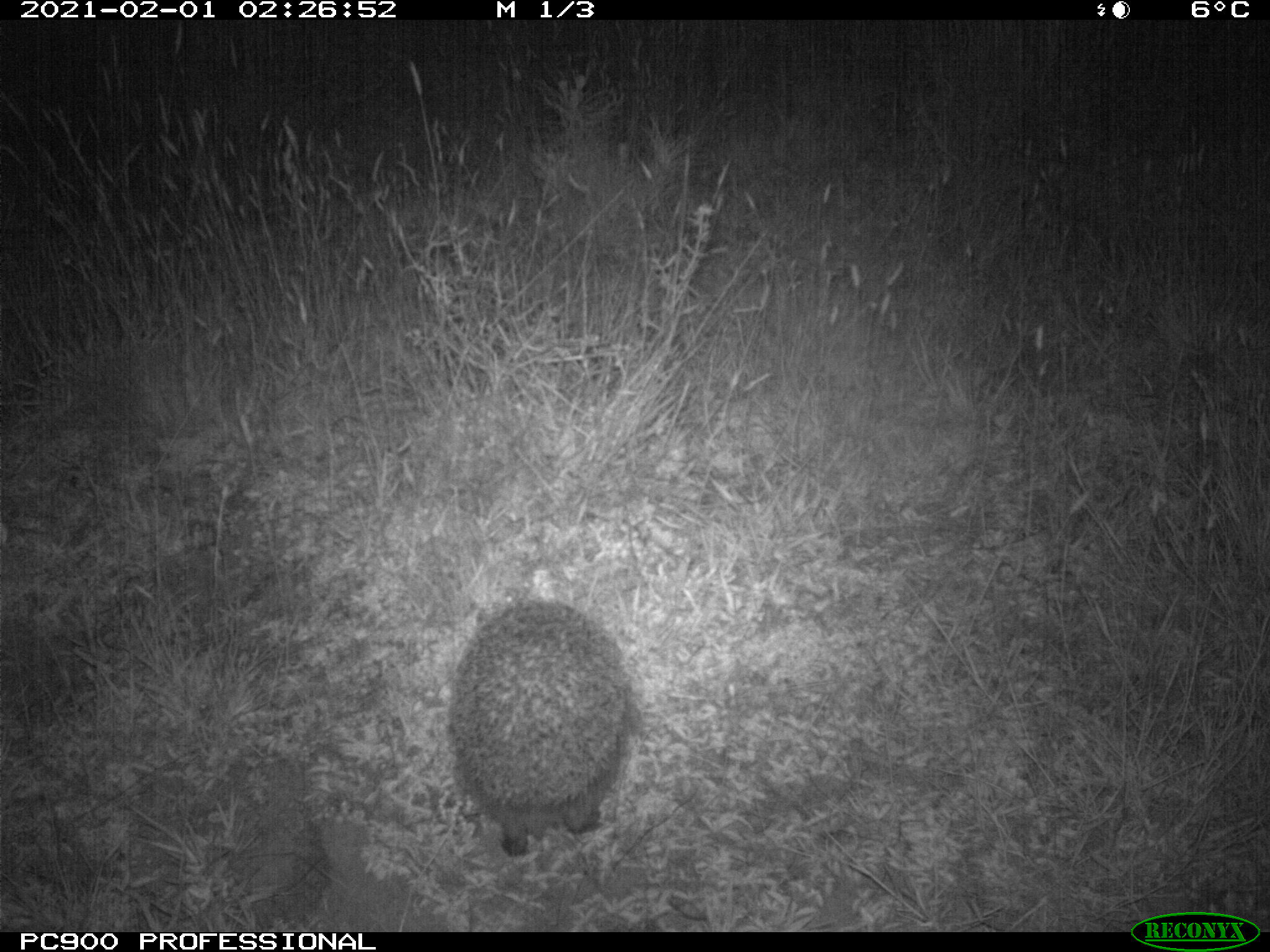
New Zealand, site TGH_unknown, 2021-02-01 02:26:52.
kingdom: Animalia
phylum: Chordata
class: Mammalia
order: Eulipotyphla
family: Erinaceidae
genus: Erinaceus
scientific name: Erinaceus europaeus europaeus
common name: european hedgehog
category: hedgehog